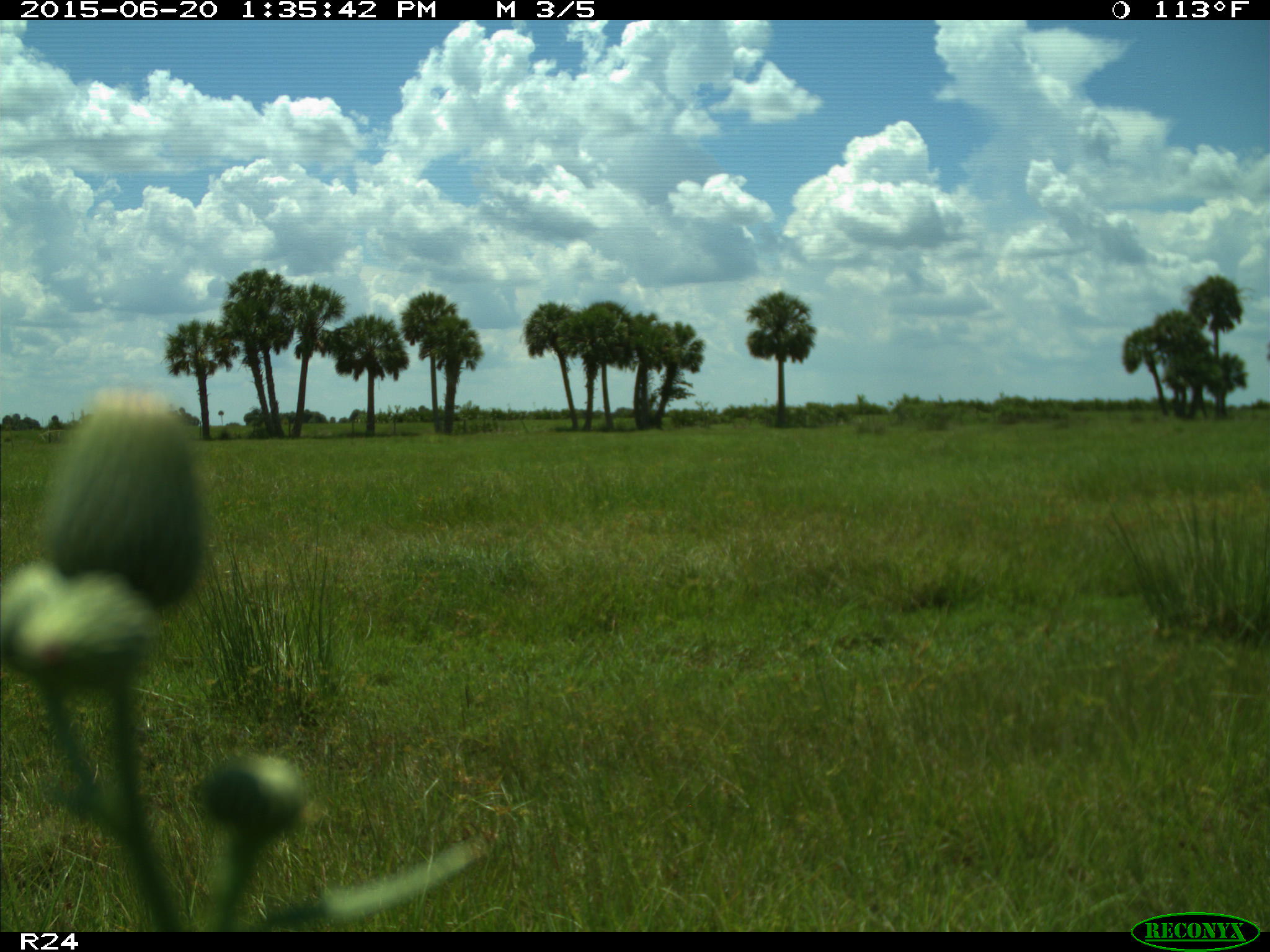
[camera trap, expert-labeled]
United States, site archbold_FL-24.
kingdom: Animalia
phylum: Chordata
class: Mammalia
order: Artiodactyla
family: Bovidae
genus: Bos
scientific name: Bos taurus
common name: domestic cow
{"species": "Bos taurus (domestic cow)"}